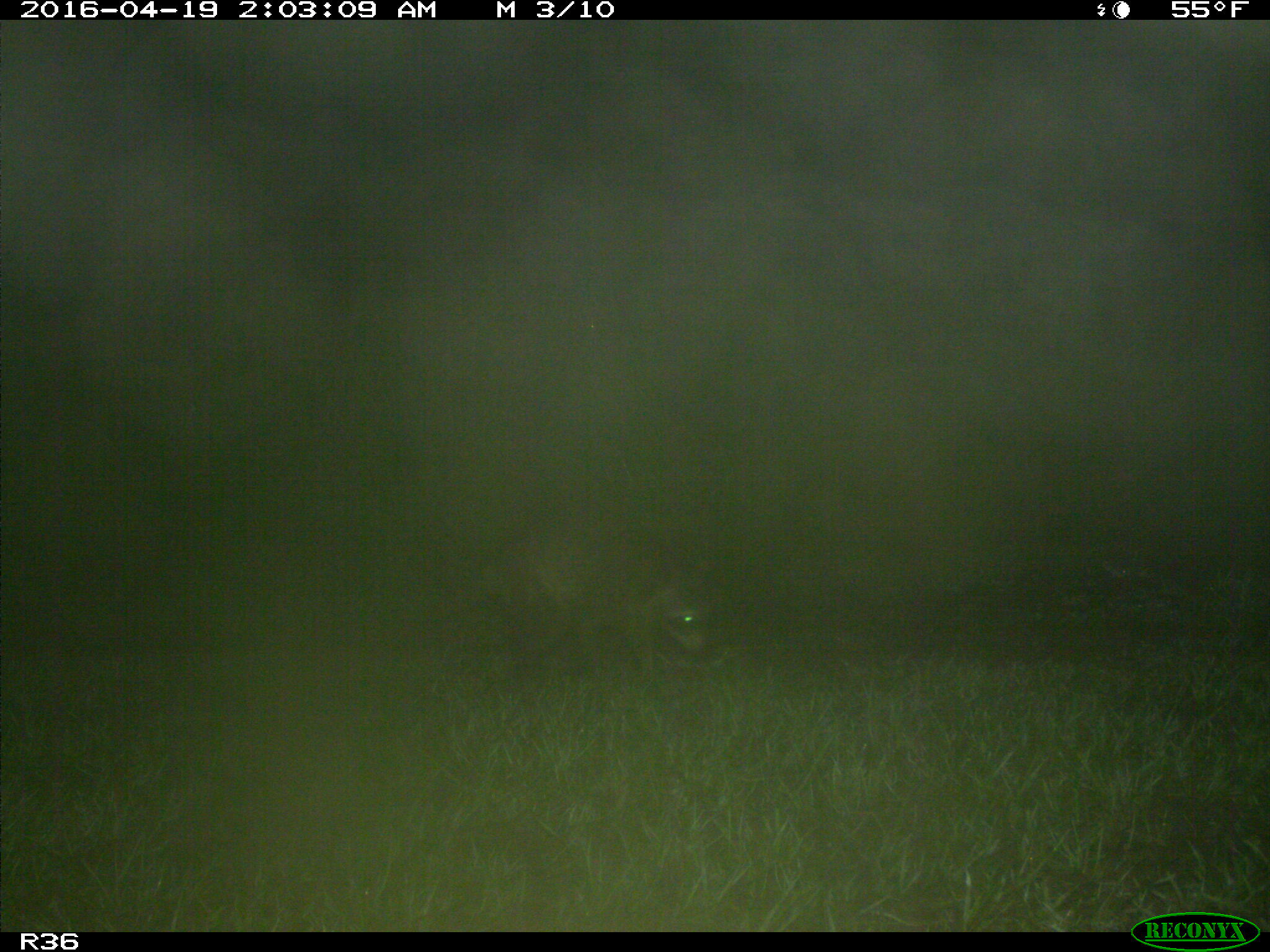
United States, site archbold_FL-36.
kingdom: Animalia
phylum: Chordata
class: Mammalia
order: Carnivora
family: Procyonidae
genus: Procyon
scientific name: Procyon lotor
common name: common raccoon